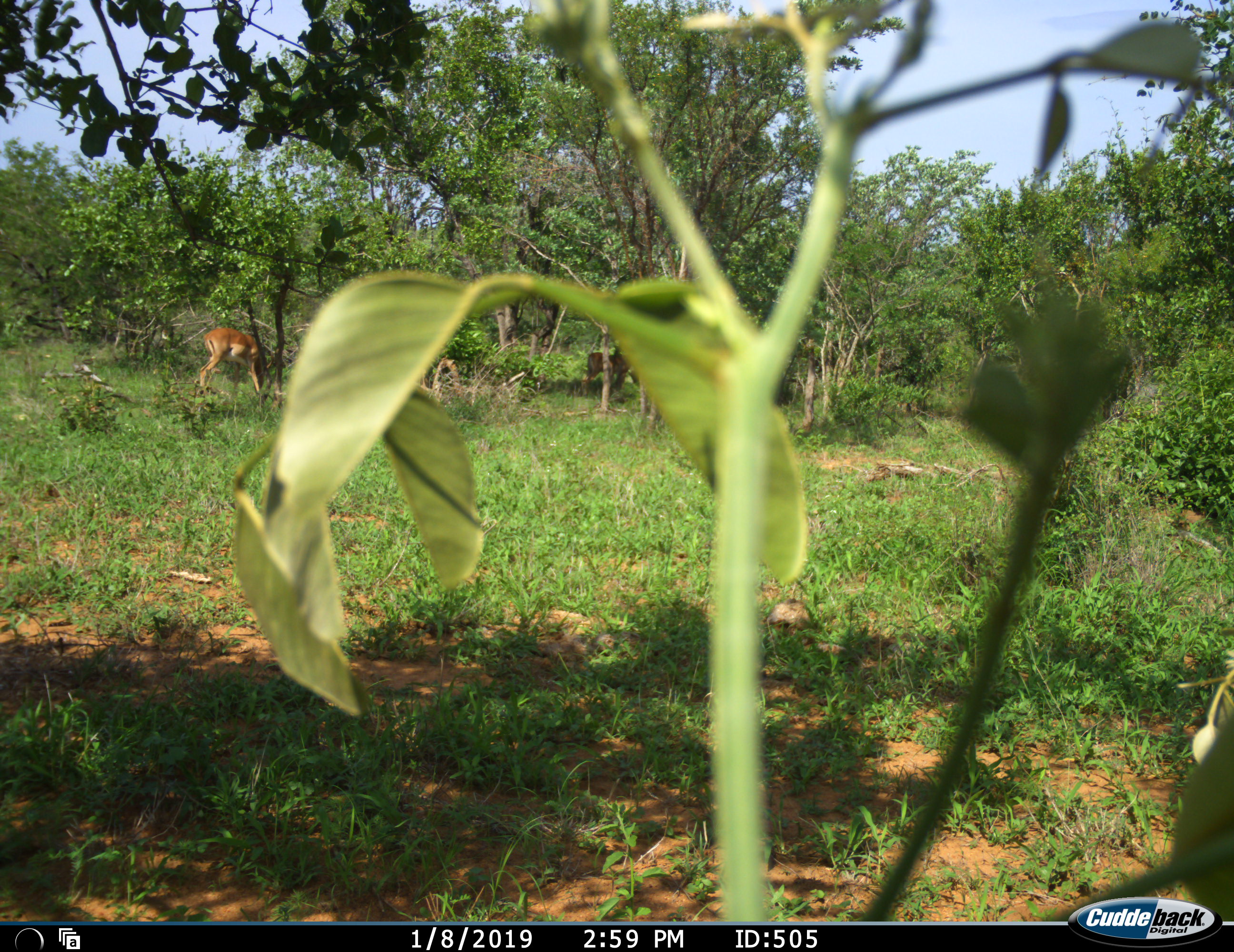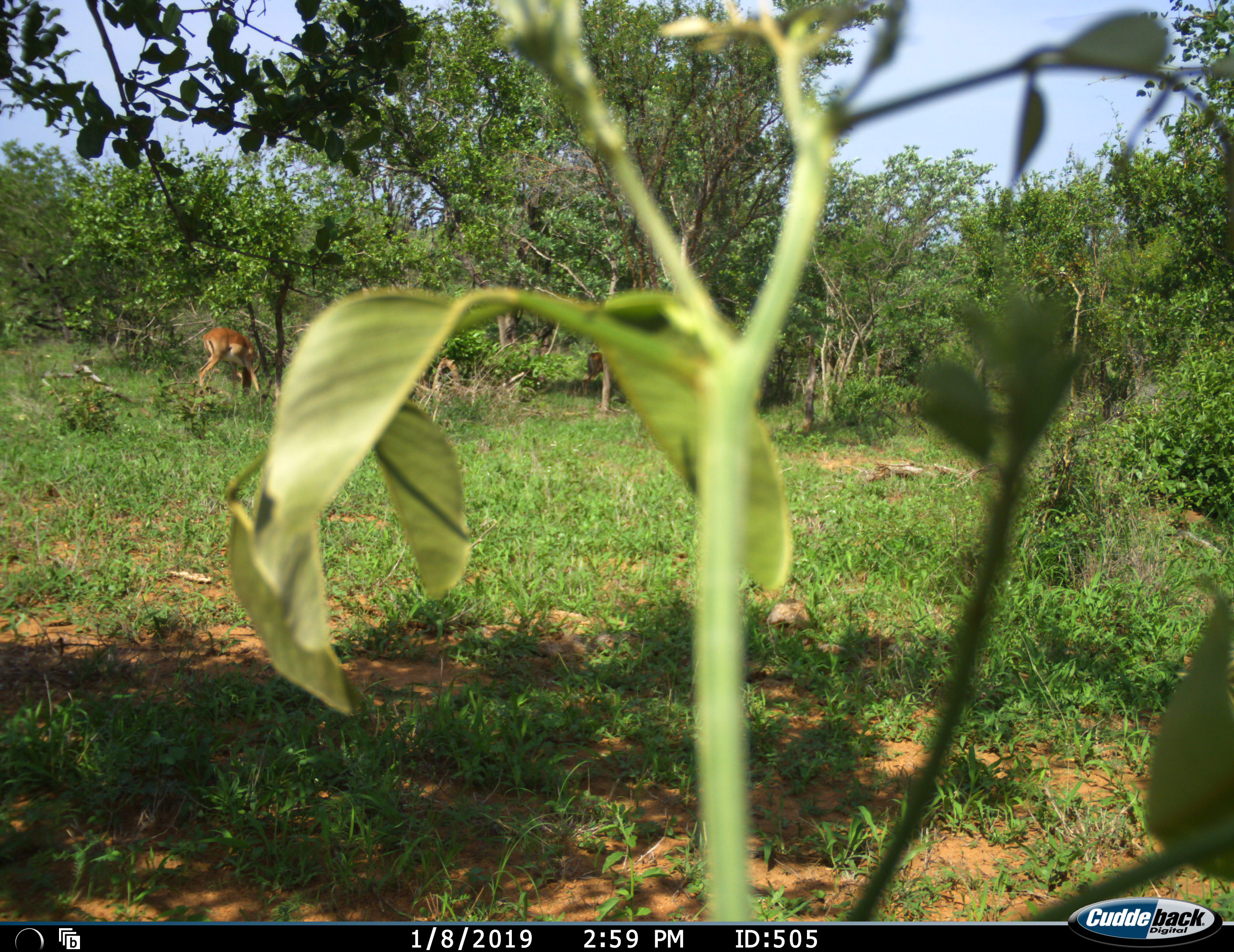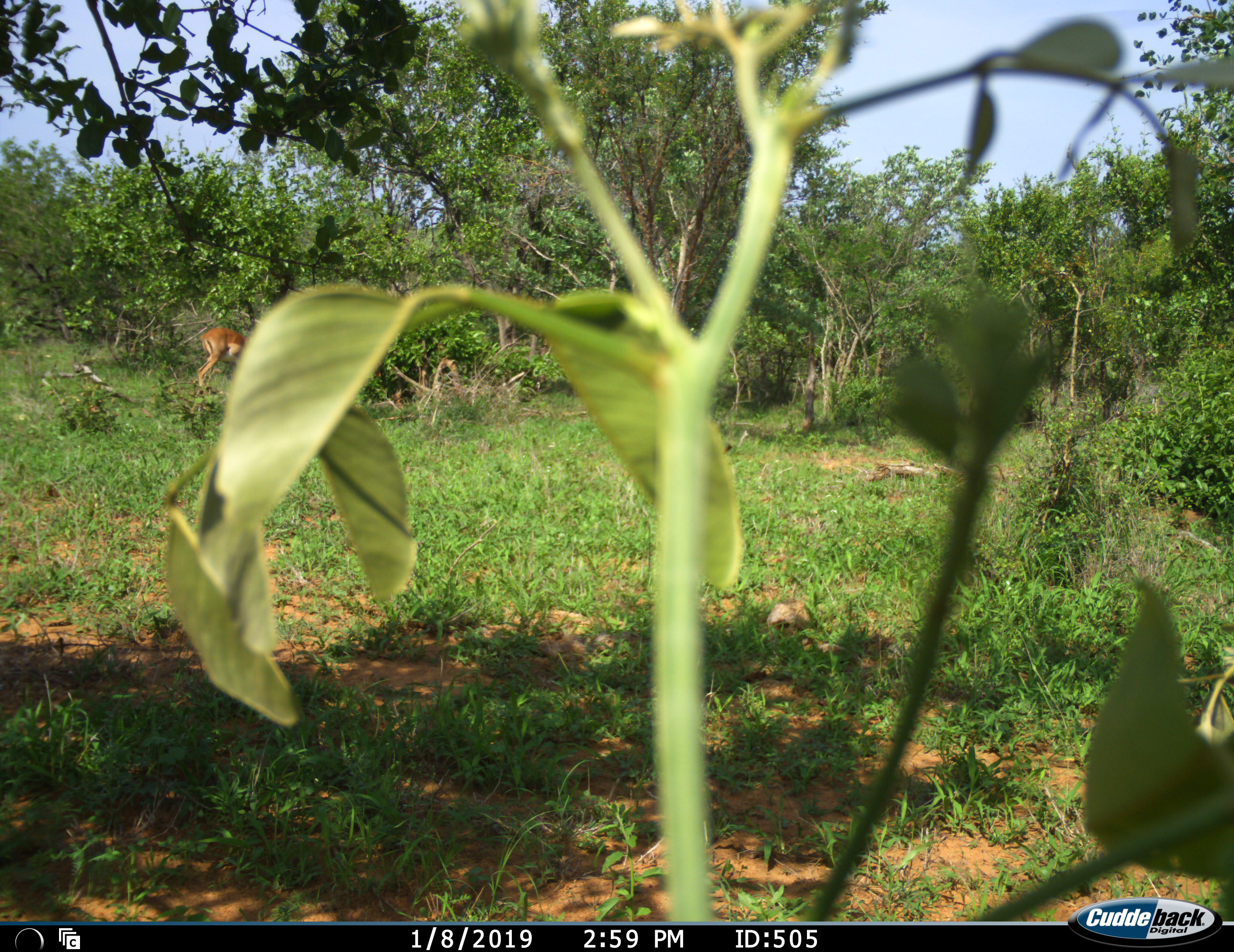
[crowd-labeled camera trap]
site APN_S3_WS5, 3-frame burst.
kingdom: Animalia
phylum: Chordata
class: Mammalia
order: Artiodactyla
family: Bovidae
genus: Aepyceros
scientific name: Aepyceros melampus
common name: impala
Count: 1.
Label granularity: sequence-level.